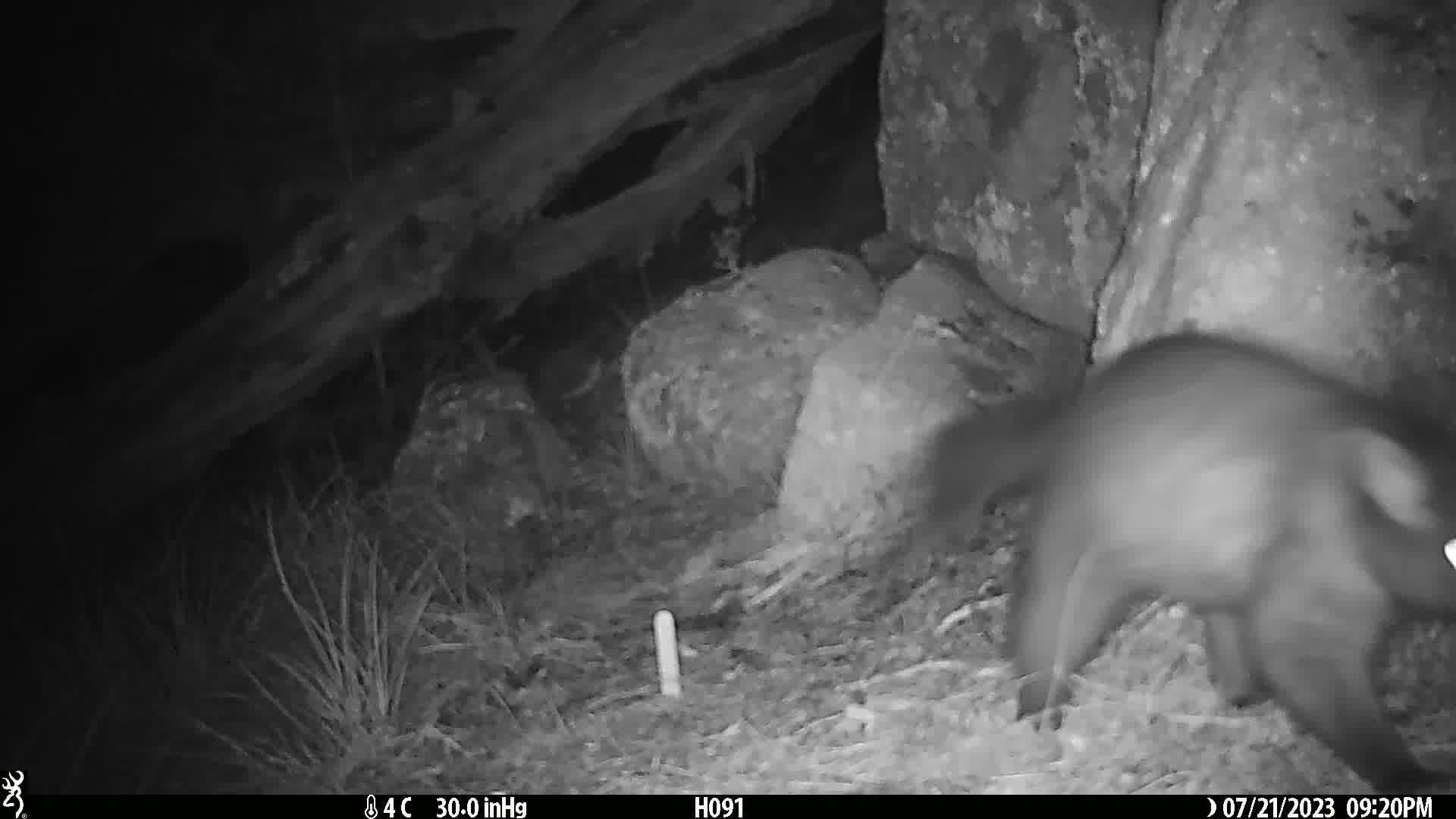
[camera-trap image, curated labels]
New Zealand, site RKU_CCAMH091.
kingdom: Animalia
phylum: Chordata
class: Mammalia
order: Diprotodontia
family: Phalangeridae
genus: Trichosurus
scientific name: Trichosurus vulpecula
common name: common brushtail possum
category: possum